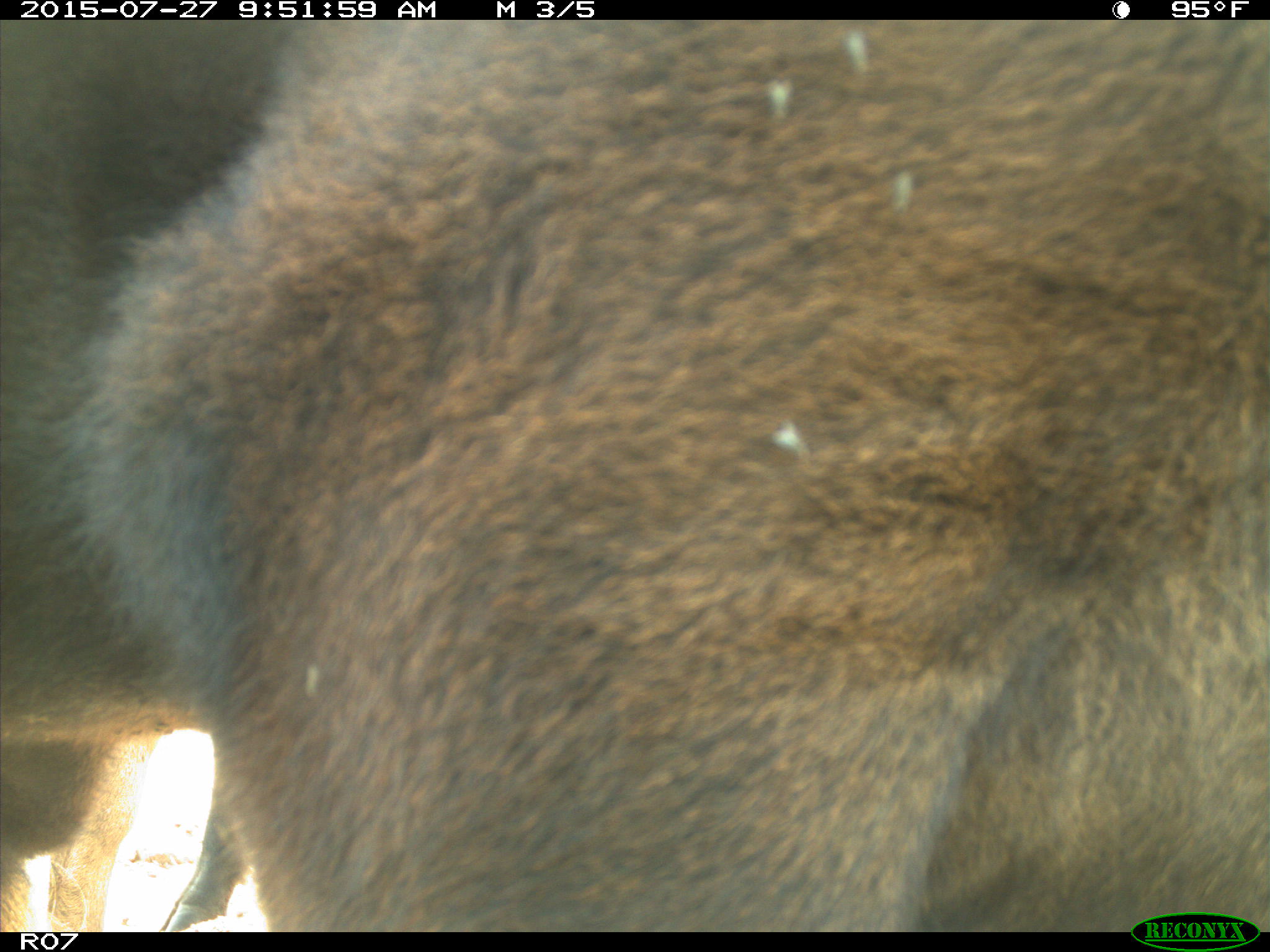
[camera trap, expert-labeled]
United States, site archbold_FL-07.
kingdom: Animalia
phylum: Chordata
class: Mammalia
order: Artiodactyla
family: Bovidae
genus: Bos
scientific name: Bos taurus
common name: domestic cow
Bos taurus (domestic cow).